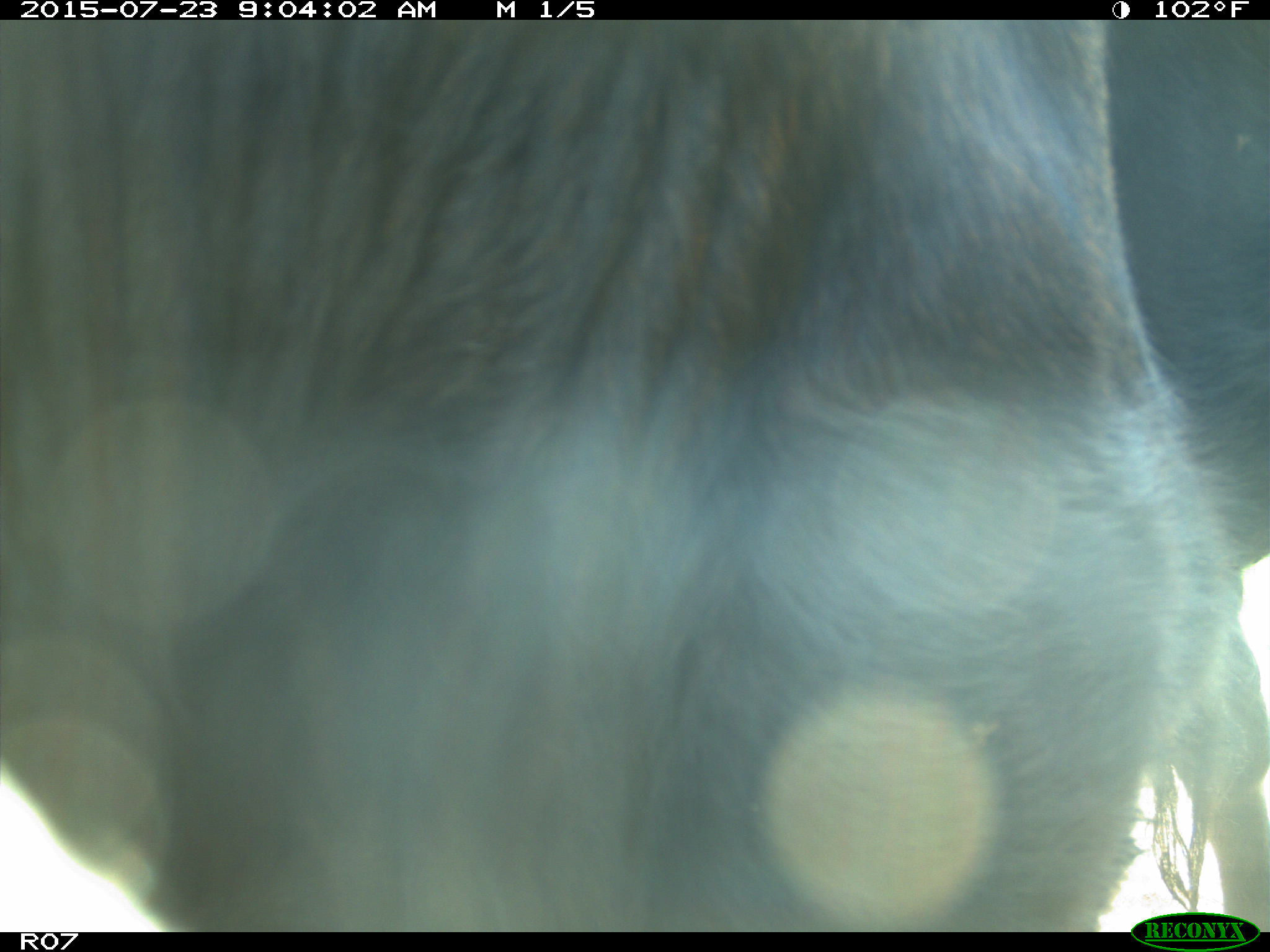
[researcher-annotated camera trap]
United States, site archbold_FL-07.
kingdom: Animalia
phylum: Chordata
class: Mammalia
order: Artiodactyla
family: Bovidae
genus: Bos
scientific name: Bos taurus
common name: domestic cow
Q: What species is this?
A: Bos taurus (domestic cow).